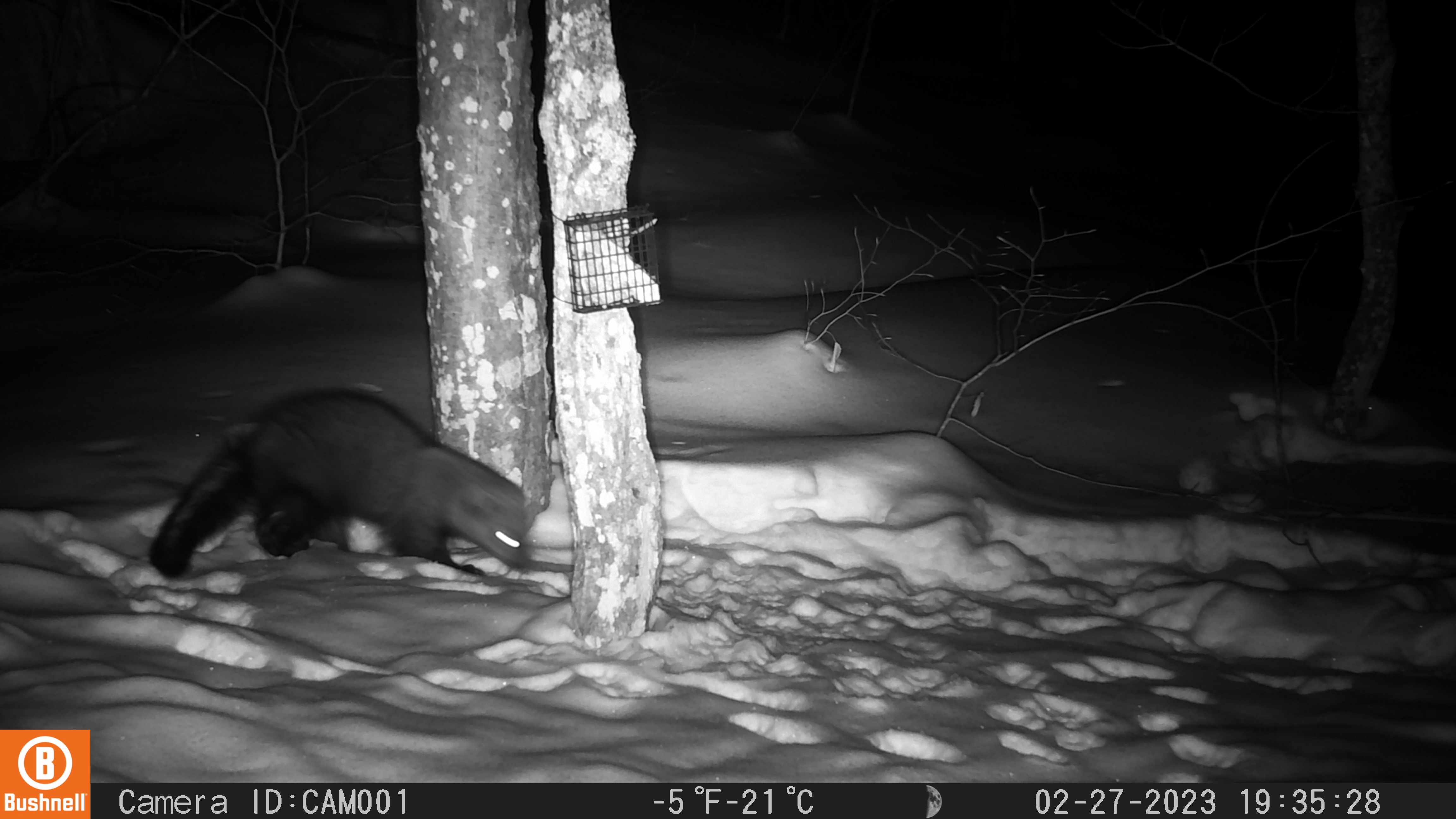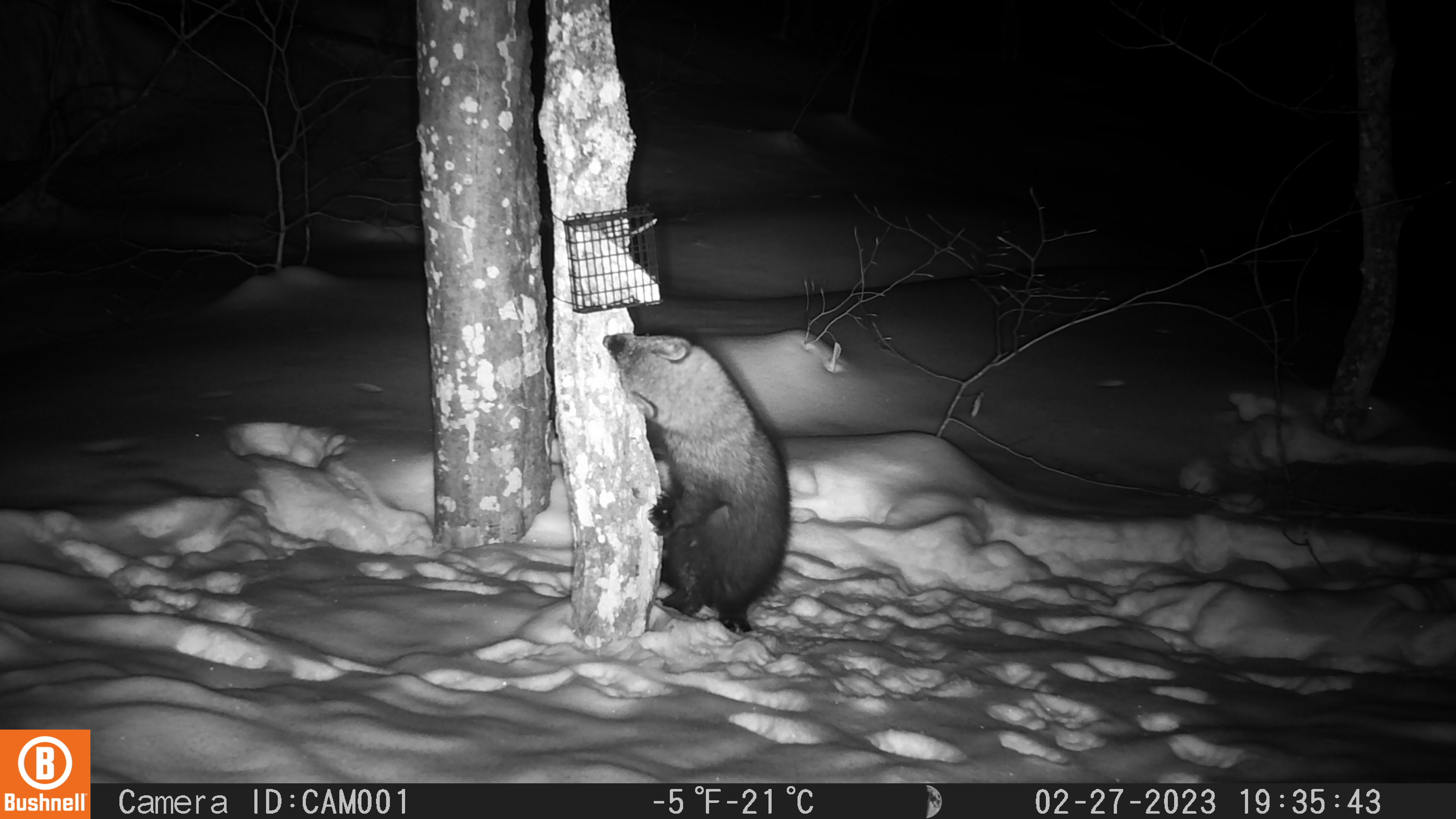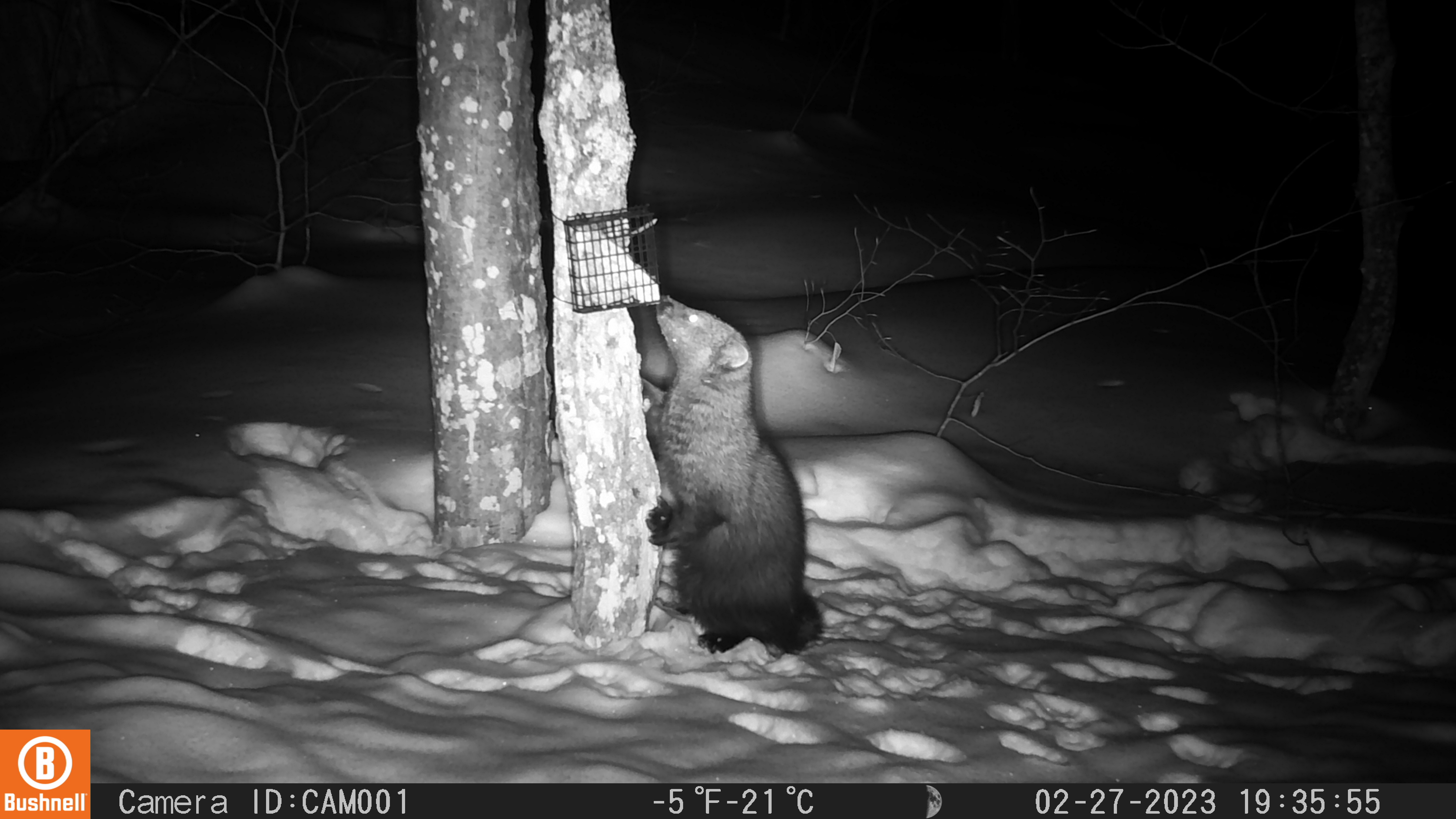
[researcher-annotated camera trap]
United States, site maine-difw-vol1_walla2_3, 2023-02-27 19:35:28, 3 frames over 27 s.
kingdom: Animalia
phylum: Chordata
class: Mammalia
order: Carnivora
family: Mustelidae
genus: Pekania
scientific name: Pekania pennanti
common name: fisher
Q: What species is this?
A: Fisher (Pekania pennanti).